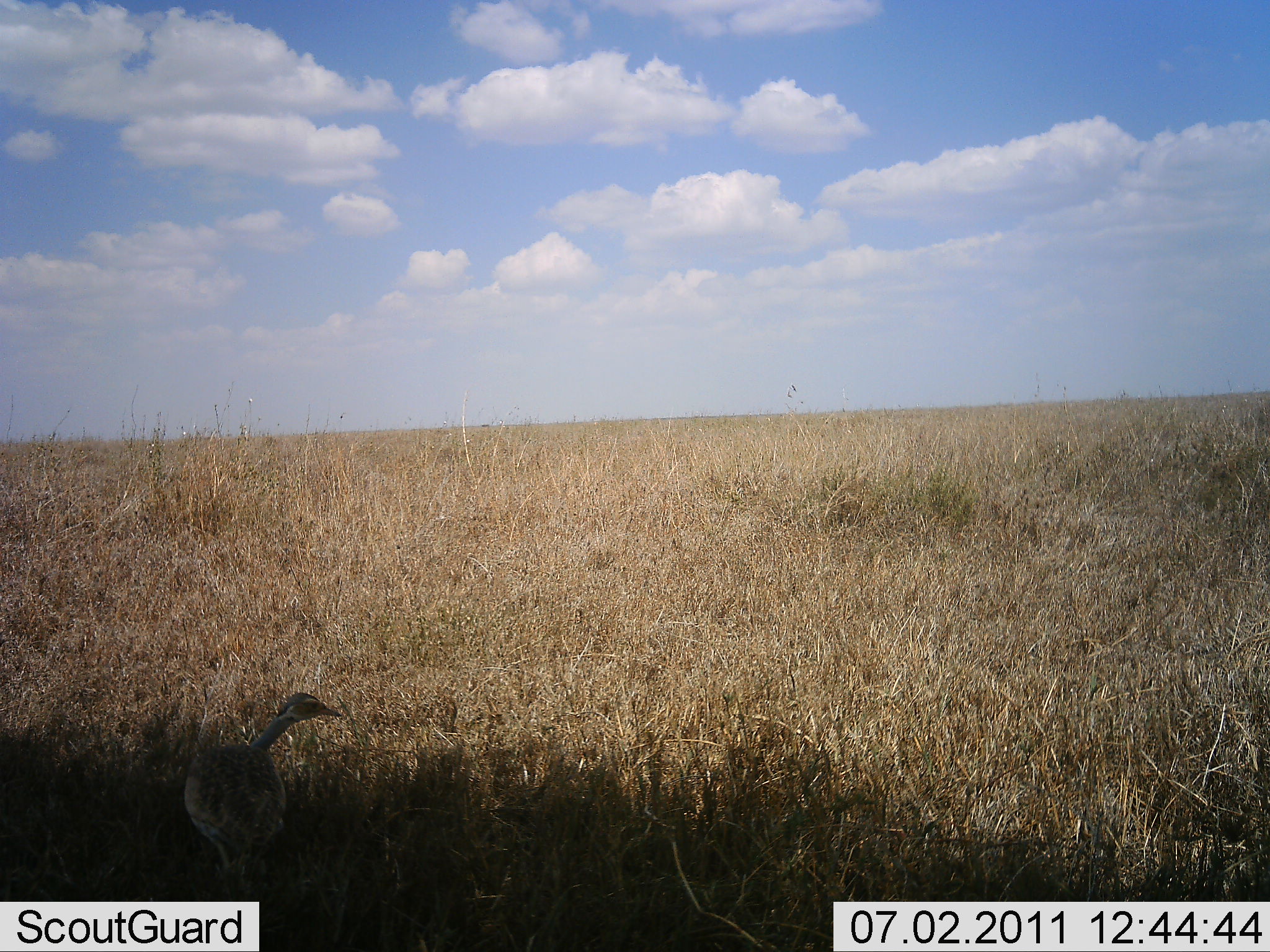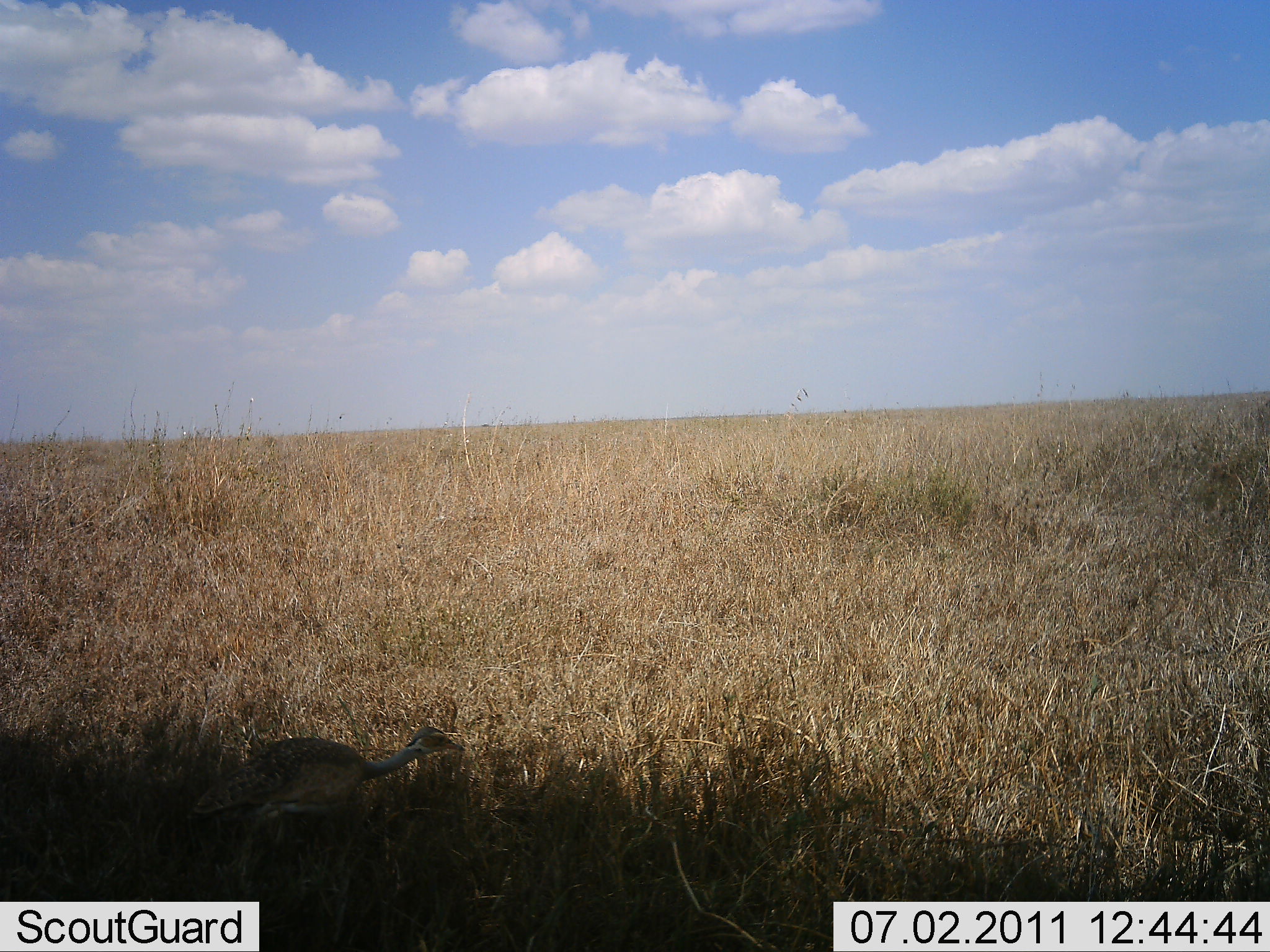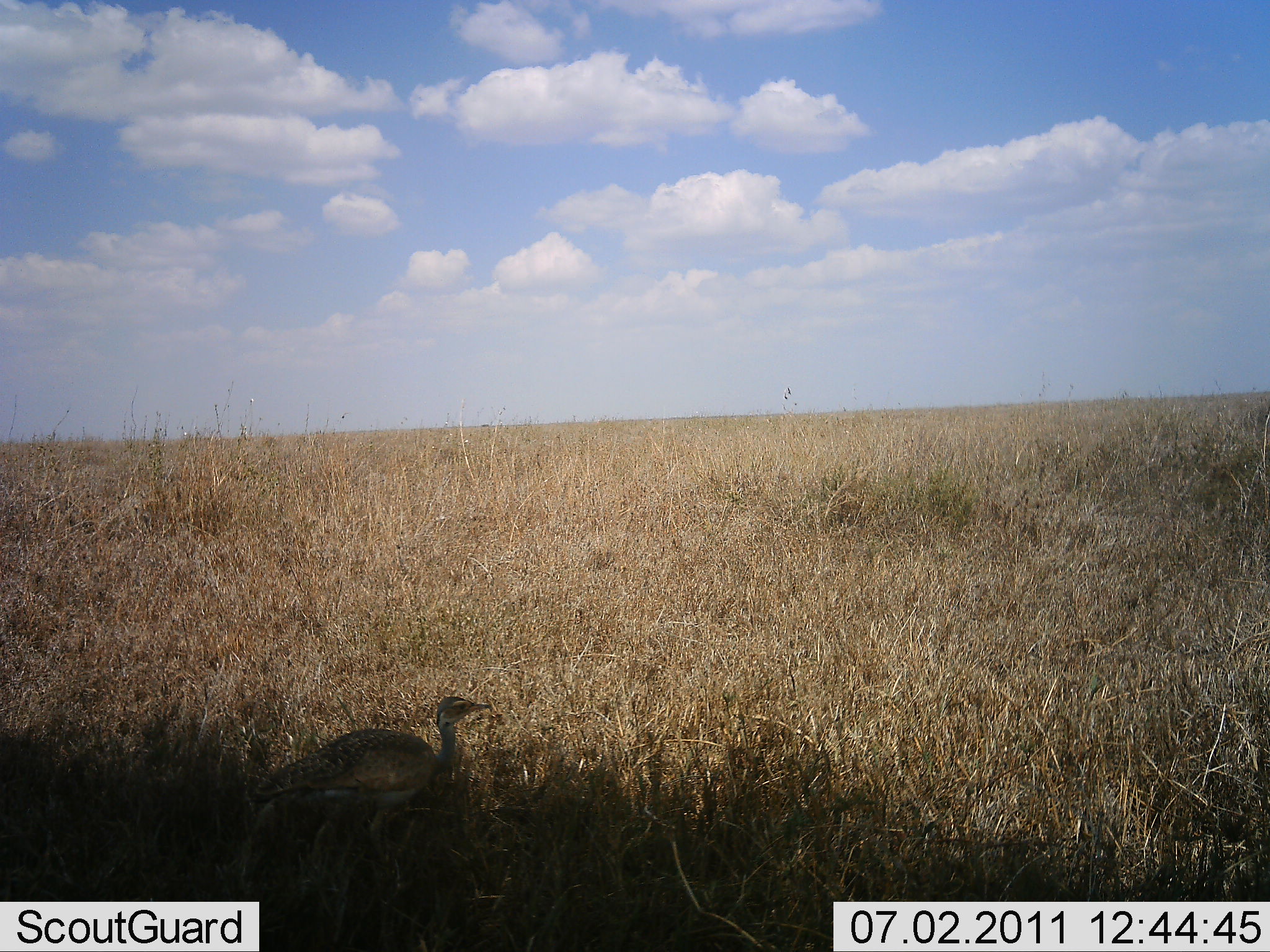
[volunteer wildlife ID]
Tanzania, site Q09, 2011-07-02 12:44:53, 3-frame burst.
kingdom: Animalia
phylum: Chordata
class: Aves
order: Otidiformes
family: Otididae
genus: Ardeotis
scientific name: Ardeotis kori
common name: kori bustard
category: koribustard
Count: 1.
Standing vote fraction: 8%.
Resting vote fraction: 0%.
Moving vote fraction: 92%.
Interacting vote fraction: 0%.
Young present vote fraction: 8%.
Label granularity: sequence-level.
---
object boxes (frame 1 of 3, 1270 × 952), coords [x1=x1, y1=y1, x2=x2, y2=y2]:
animal: [x1=183, y1=692, x2=343, y2=847]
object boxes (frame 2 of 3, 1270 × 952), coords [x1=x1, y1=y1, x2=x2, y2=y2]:
animal: [x1=190, y1=723, x2=466, y2=853]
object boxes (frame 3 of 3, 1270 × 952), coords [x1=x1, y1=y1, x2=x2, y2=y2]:
animal: [x1=240, y1=695, x2=494, y2=875]